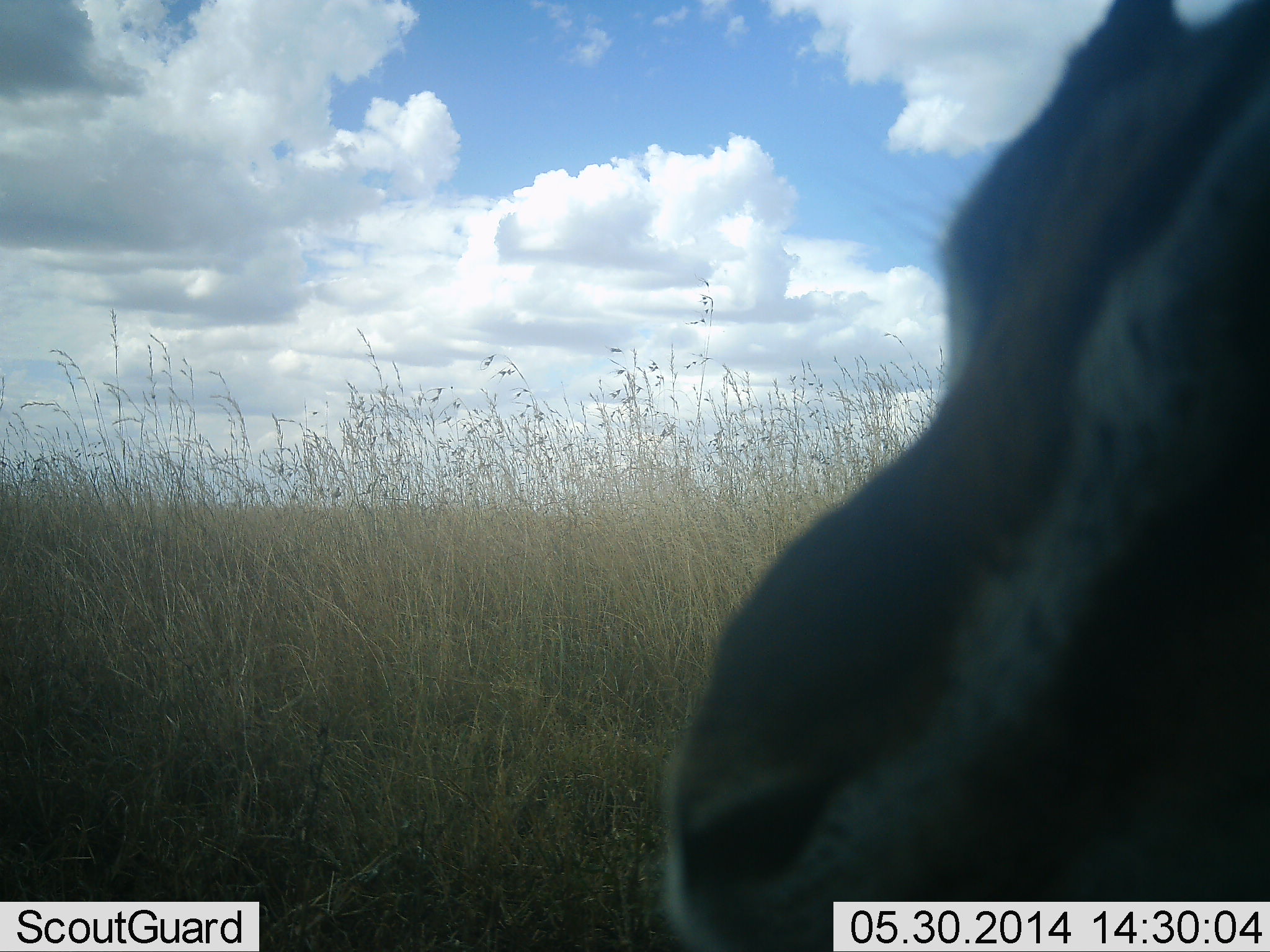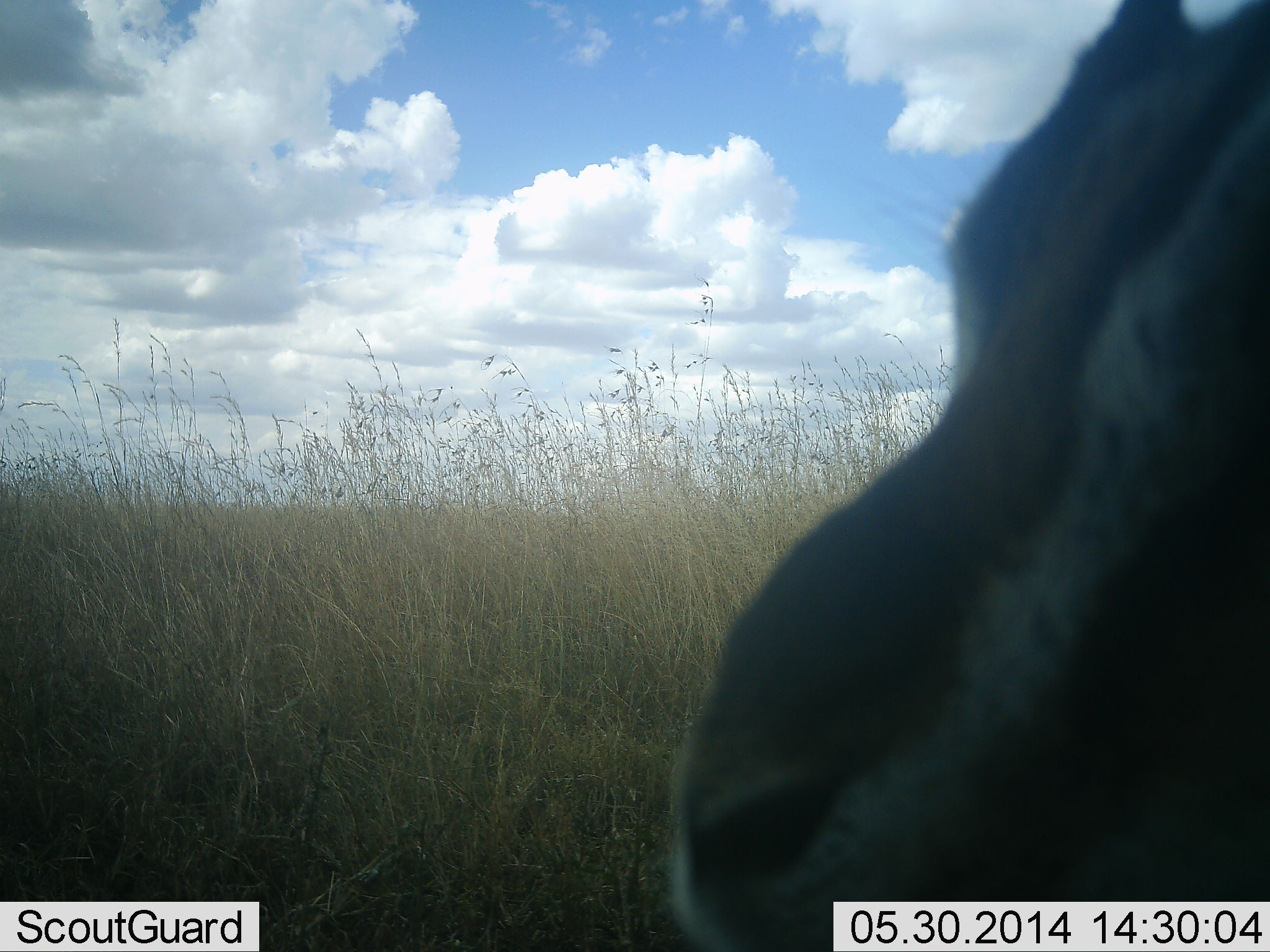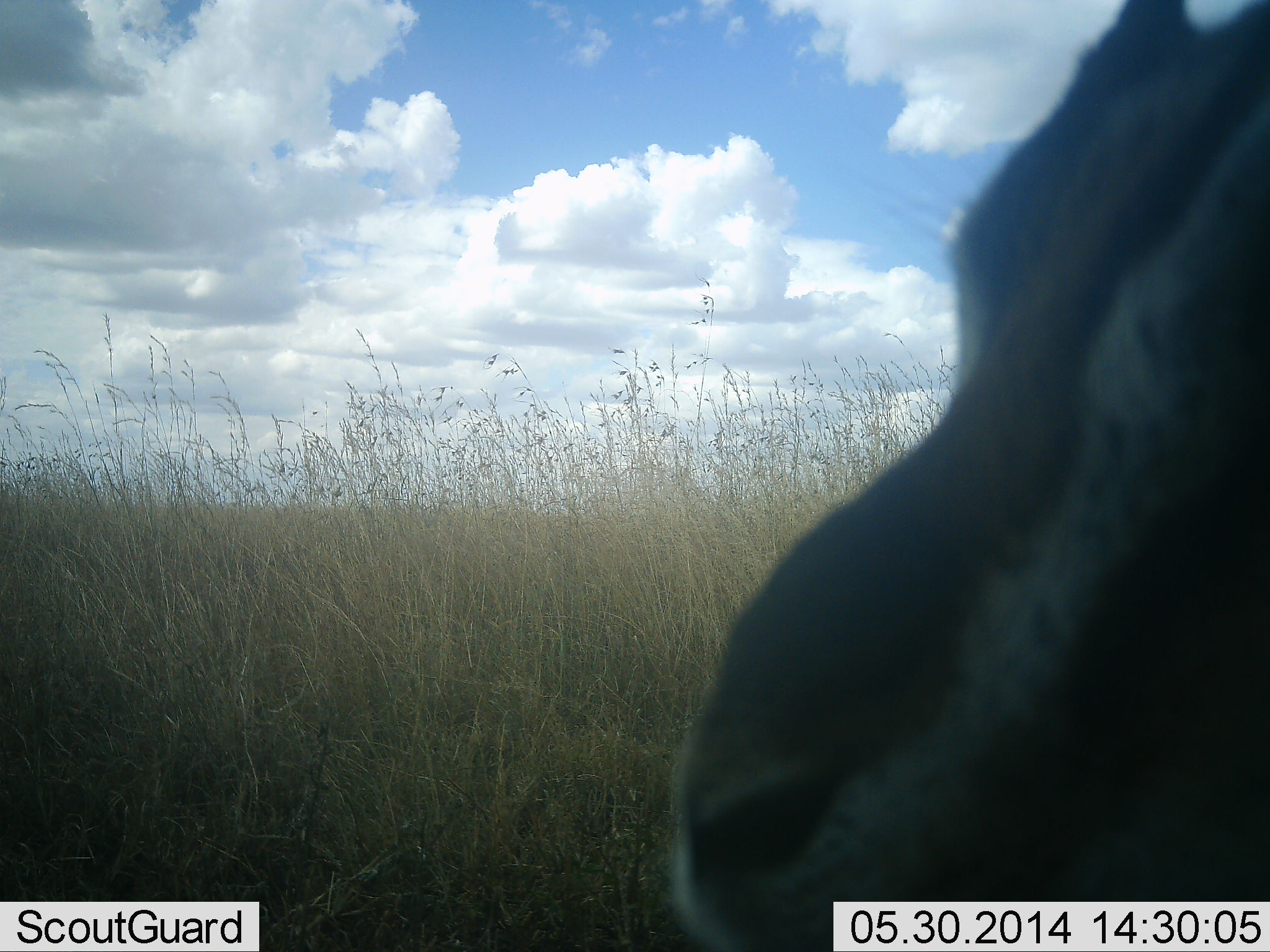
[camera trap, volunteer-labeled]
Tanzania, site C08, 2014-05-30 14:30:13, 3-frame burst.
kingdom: Animalia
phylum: Chordata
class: Mammalia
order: Artiodactyla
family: Bovidae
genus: Eudorcas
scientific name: Eudorcas thomsonii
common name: thomson's gazelle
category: gazellethomsons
Gazellethomsons (thomson's gazelle) (Eudorcas thomsonii), count 1. Behavior (volunteer vote fractions): standing 80%, resting 30%, moving 0%, interacting 0%. Young present (vote fraction): 0%. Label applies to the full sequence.